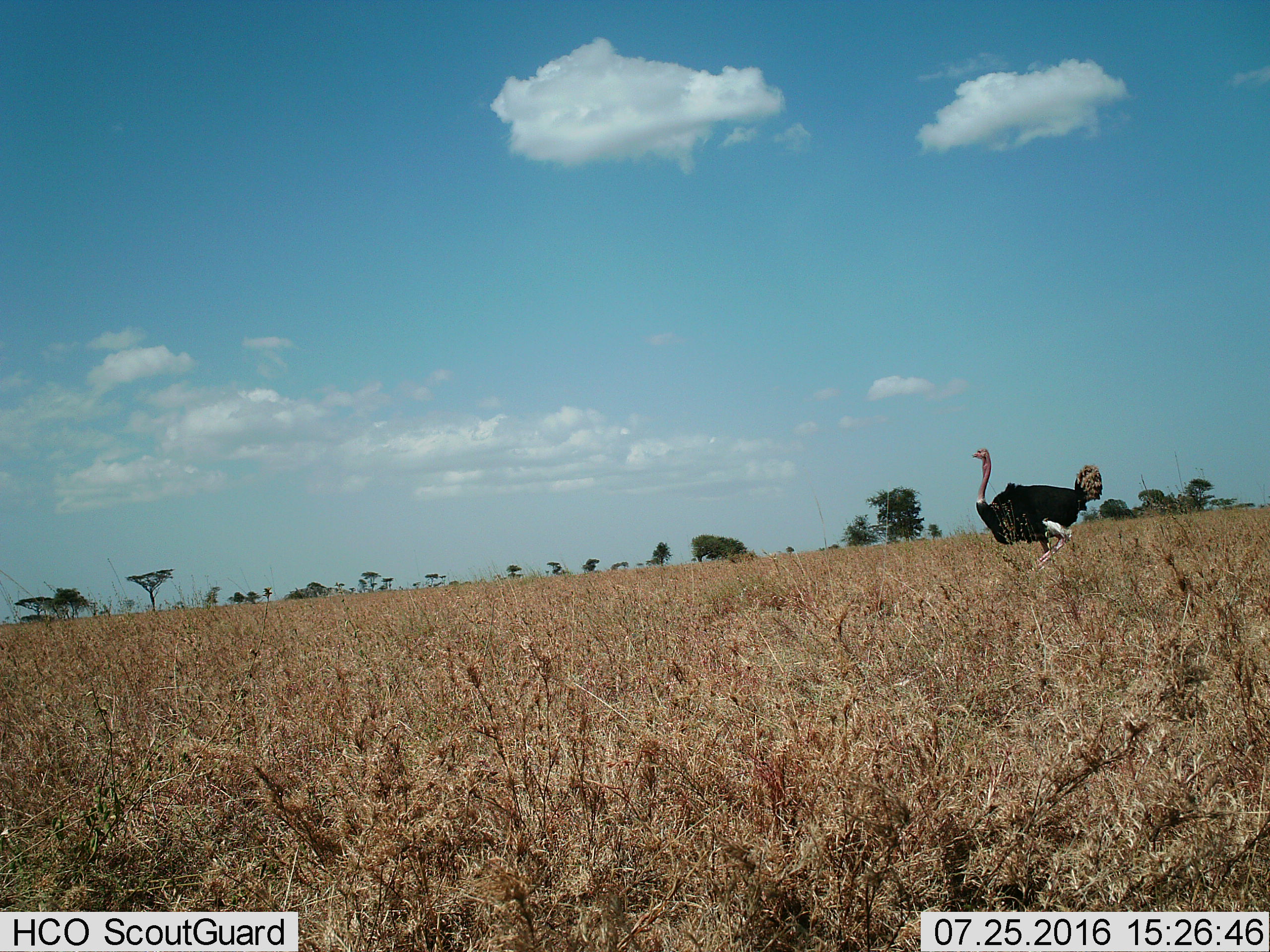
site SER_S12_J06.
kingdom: Animalia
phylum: Chordata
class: Aves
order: Struthioniformes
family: Struthionidae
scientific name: Struthionidae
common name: ostrich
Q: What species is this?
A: Ostrich (Struthionidae).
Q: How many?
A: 1.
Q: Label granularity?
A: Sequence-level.